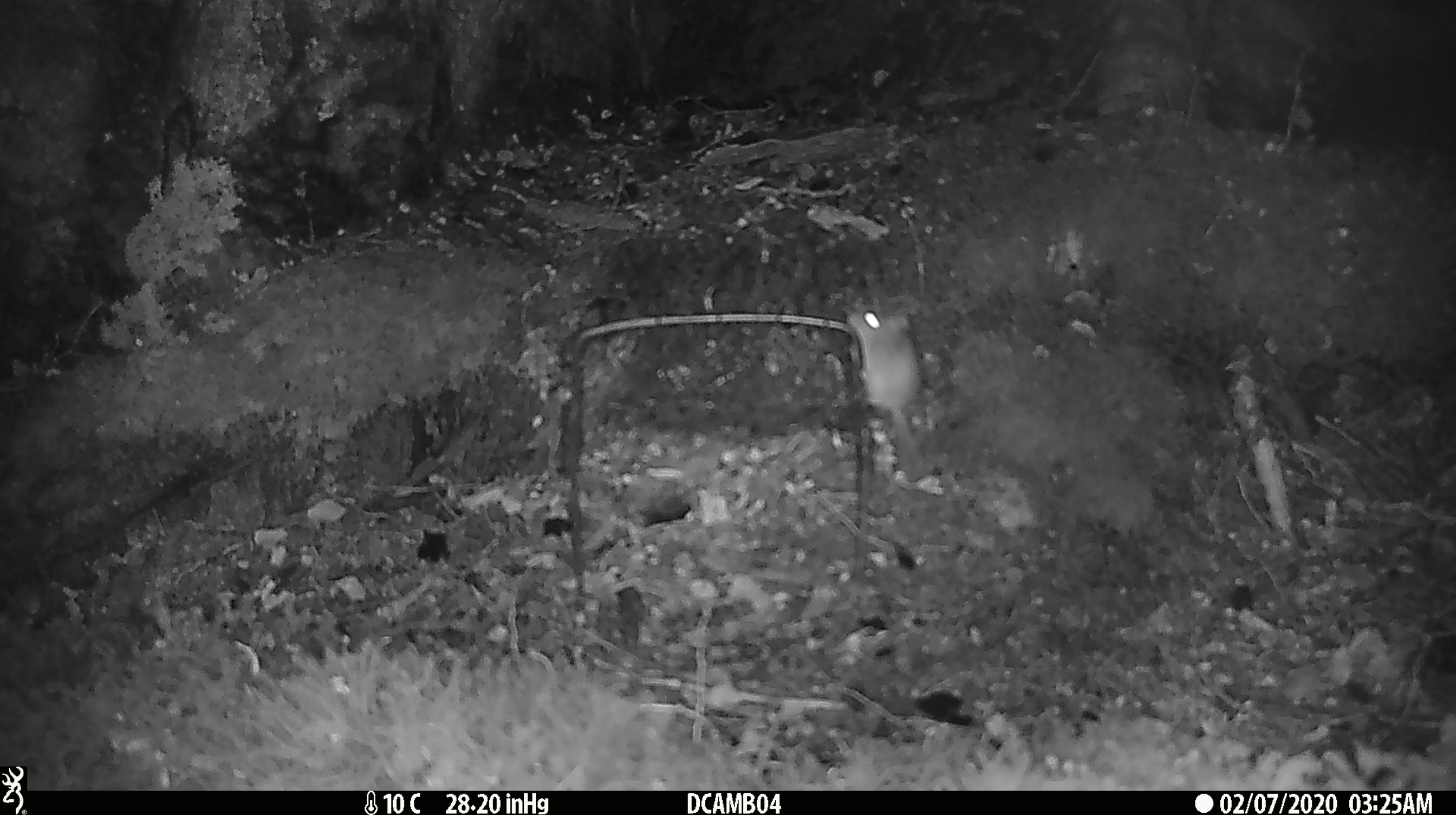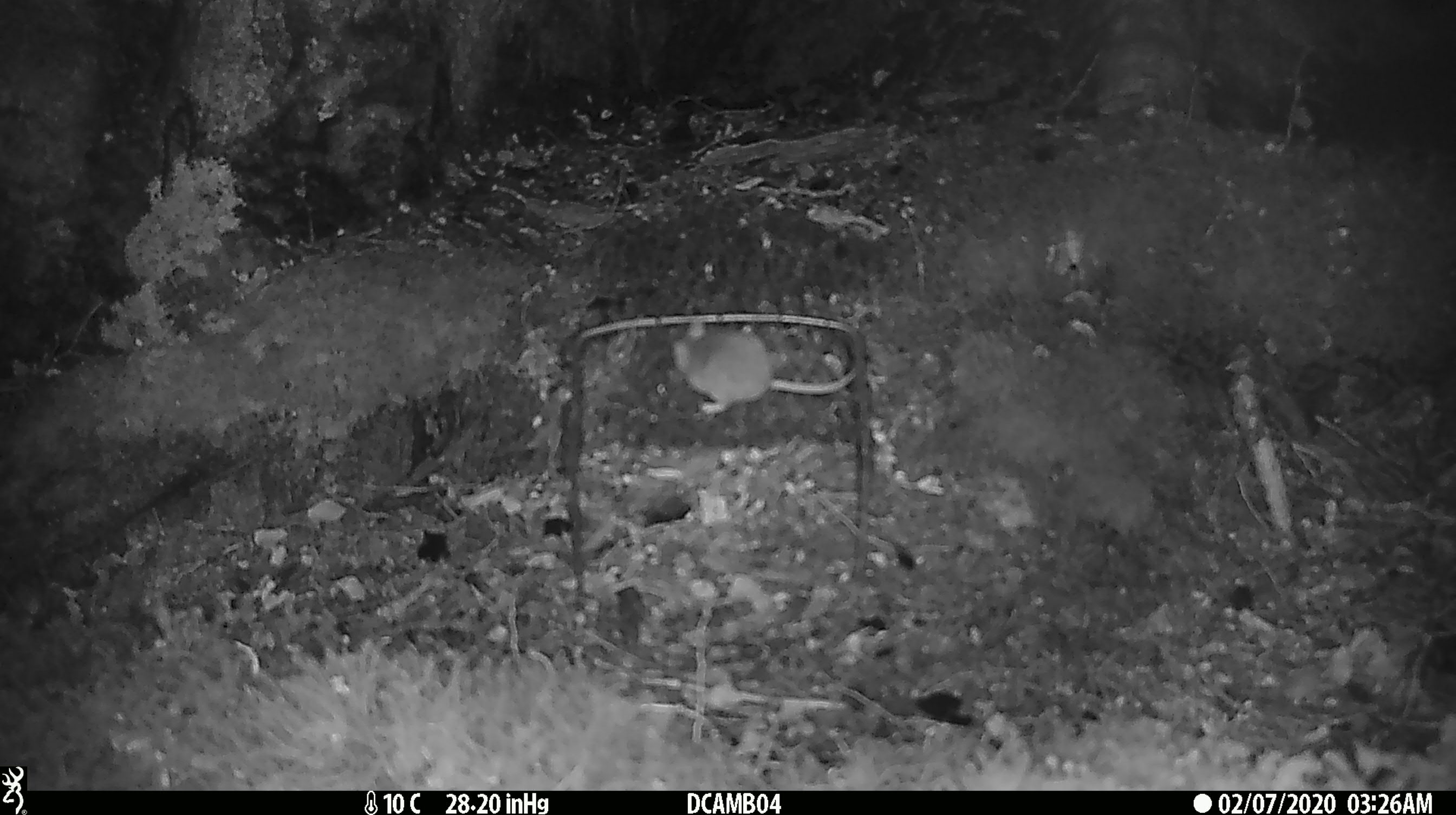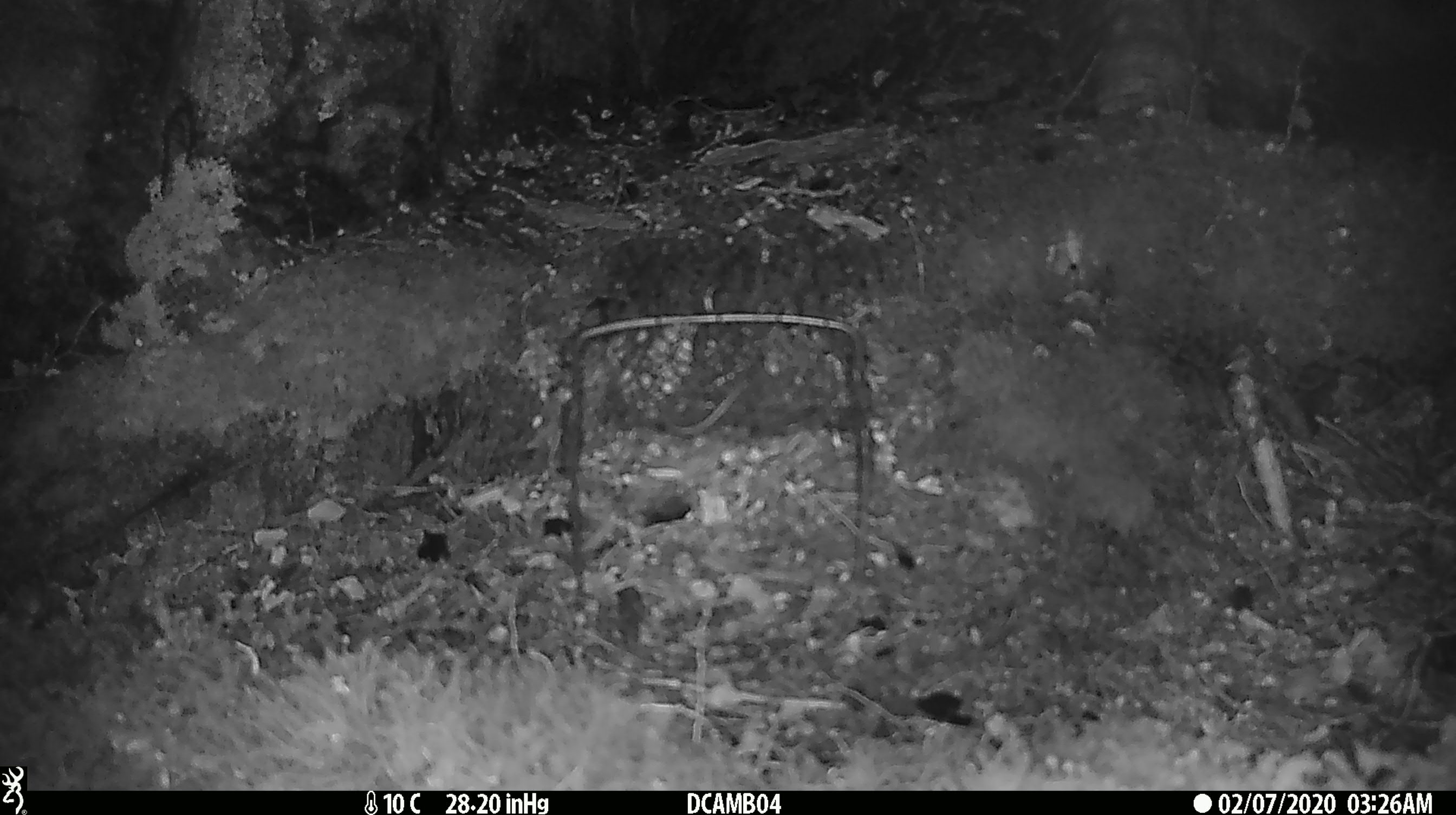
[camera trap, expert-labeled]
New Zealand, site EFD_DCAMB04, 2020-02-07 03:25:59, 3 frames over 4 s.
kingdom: Animalia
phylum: Chordata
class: Mammalia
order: Rodentia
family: Muridae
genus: Mus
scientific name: Mus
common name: mouse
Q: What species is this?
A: Mouse (Mus).